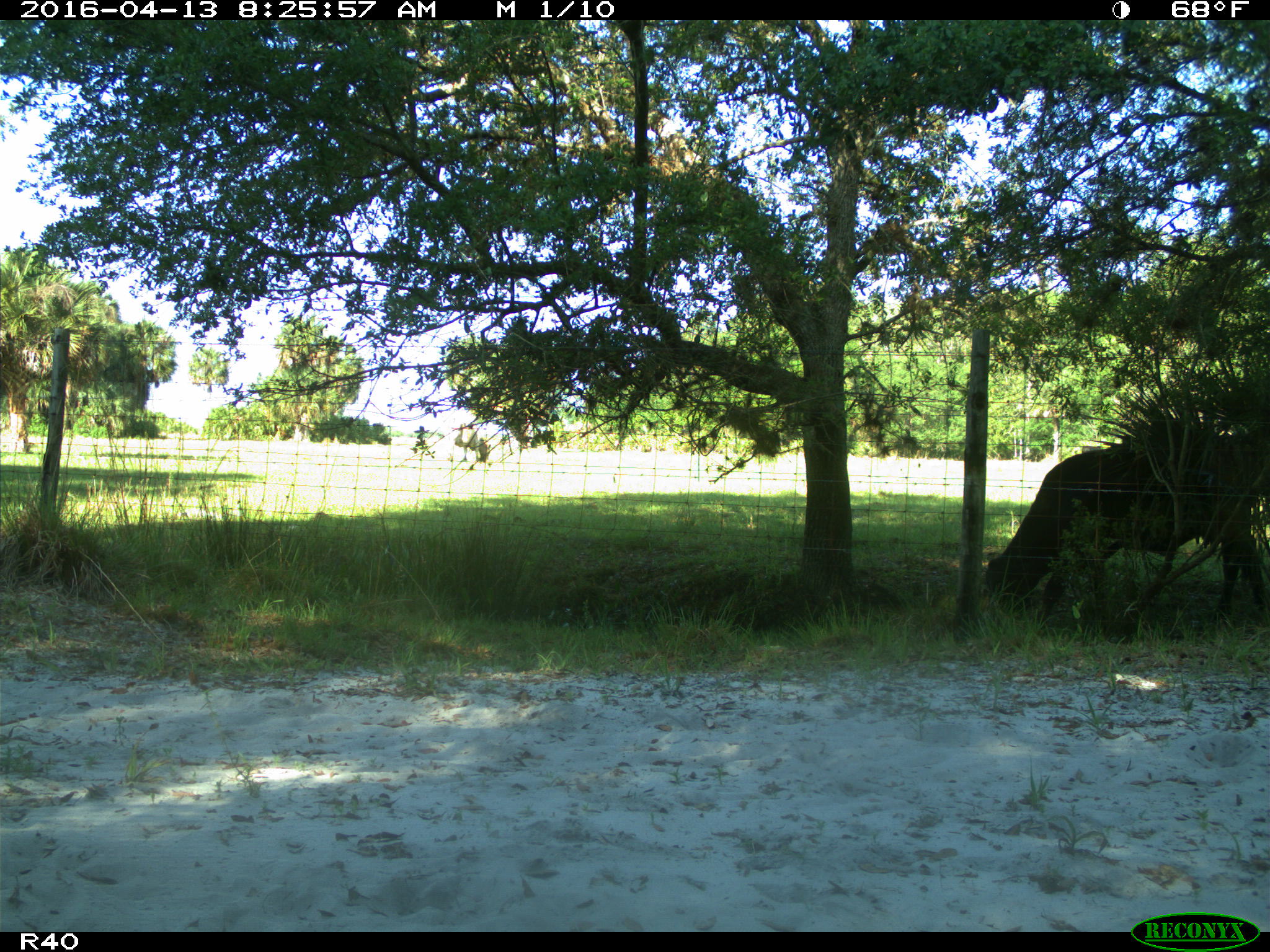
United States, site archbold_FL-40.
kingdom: Animalia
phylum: Chordata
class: Mammalia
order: Artiodactyla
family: Bovidae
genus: Bos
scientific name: Bos taurus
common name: domestic cow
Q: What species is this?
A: Bos taurus (domestic cow).